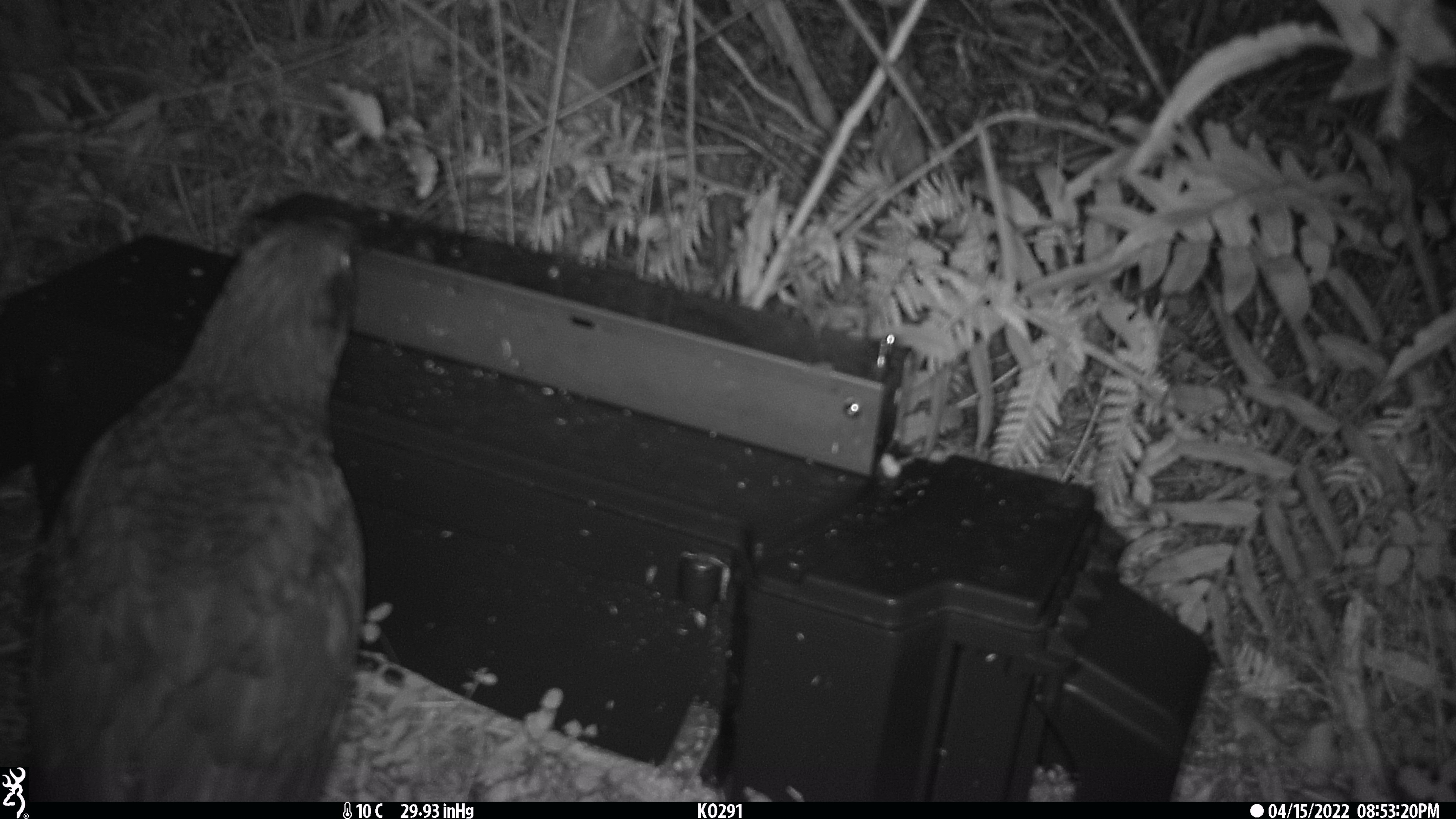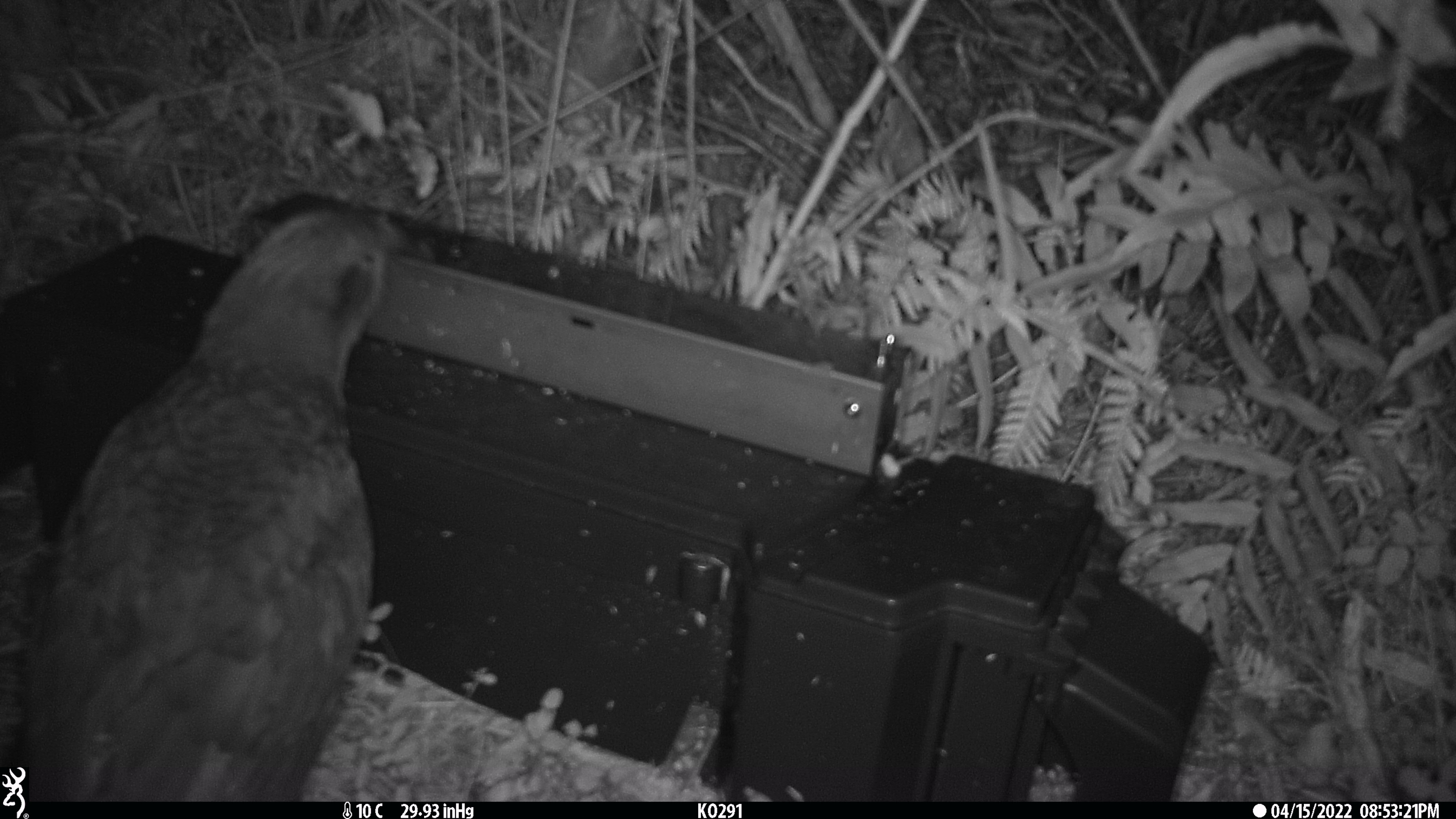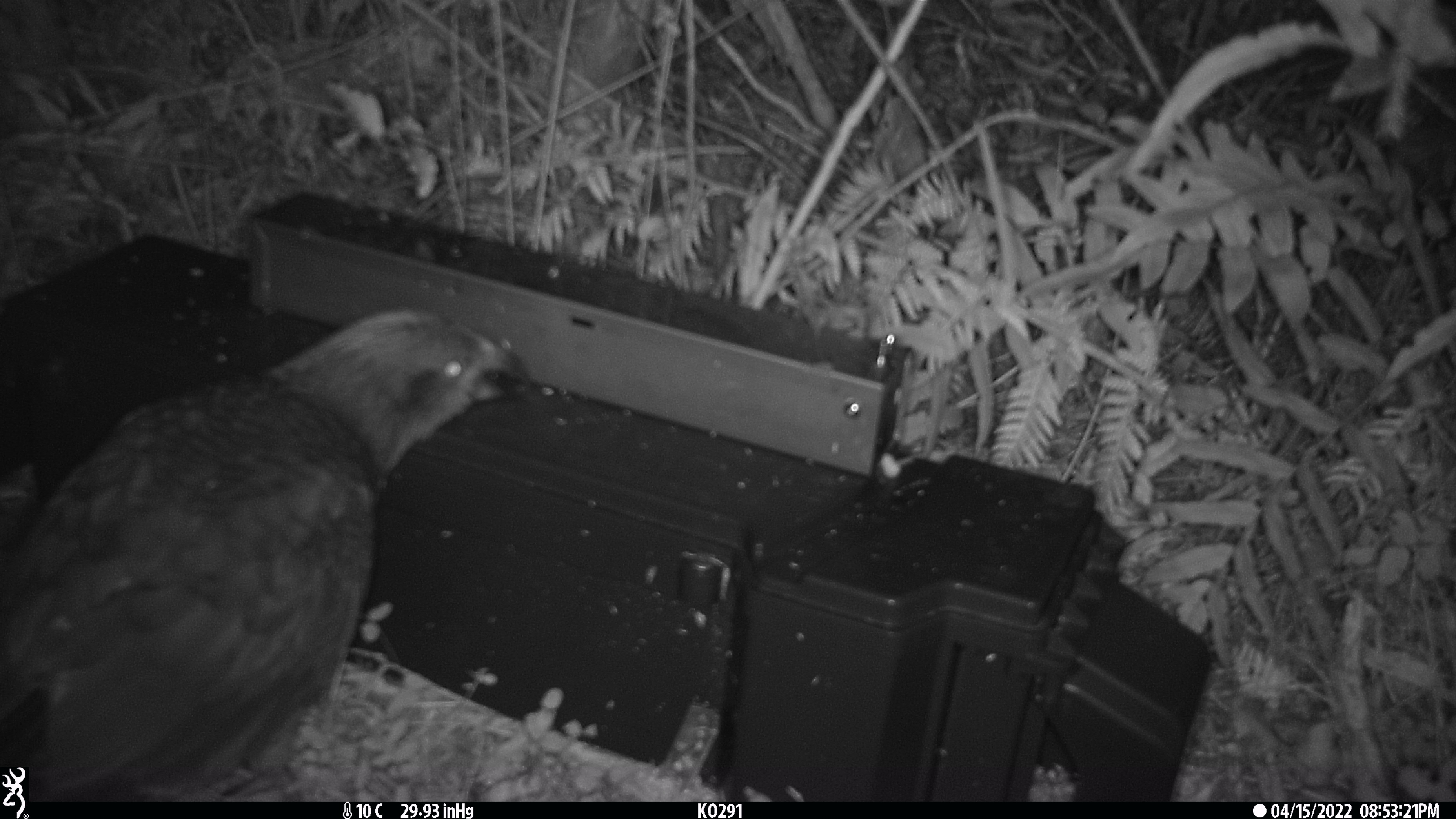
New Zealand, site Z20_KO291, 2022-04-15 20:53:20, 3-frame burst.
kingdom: Animalia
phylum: Chordata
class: Aves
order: Psittaciformes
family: Strigopidae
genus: Nestor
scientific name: Nestor notabilis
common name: kea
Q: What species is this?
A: Kea (Nestor notabilis).